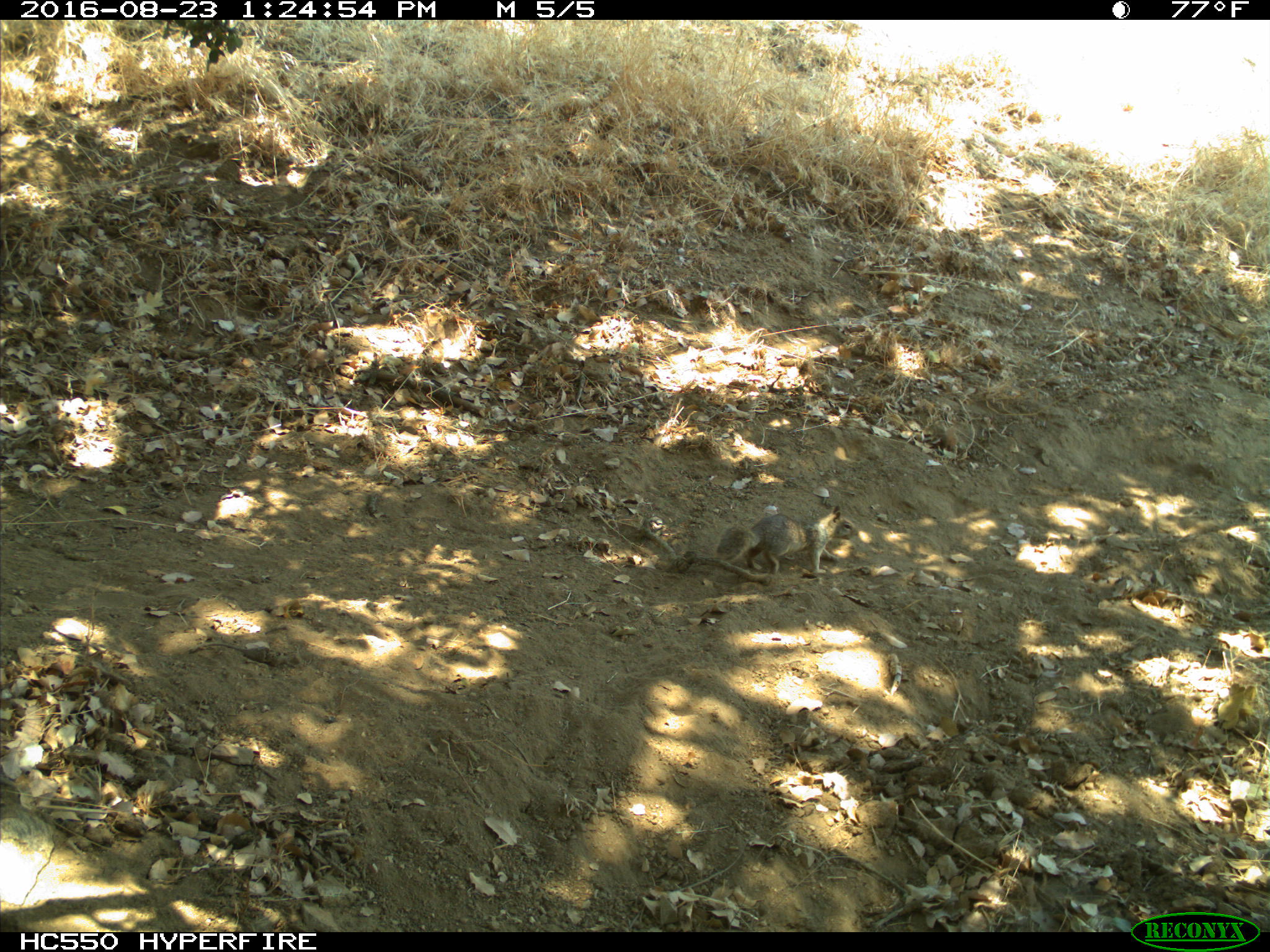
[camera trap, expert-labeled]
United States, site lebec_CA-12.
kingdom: Animalia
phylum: Chordata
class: Mammalia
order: Rodentia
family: Sciuridae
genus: Otospermophilus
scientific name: Otospermophilus beecheyi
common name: california ground squirrel